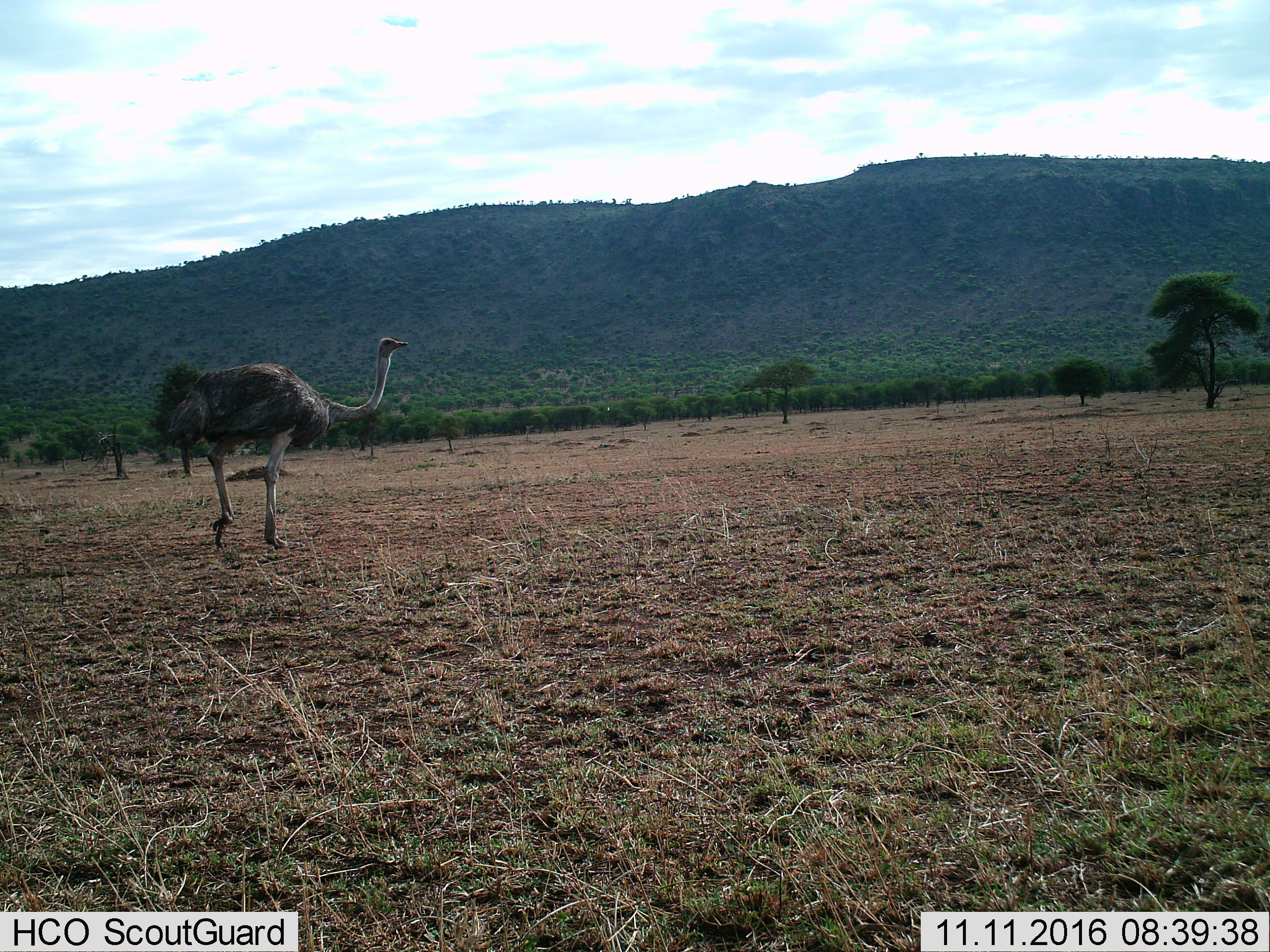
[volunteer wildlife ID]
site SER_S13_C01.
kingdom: Animalia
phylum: Chordata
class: Aves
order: Struthioniformes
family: Struthionidae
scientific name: Struthionidae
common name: ostrich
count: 1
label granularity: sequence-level